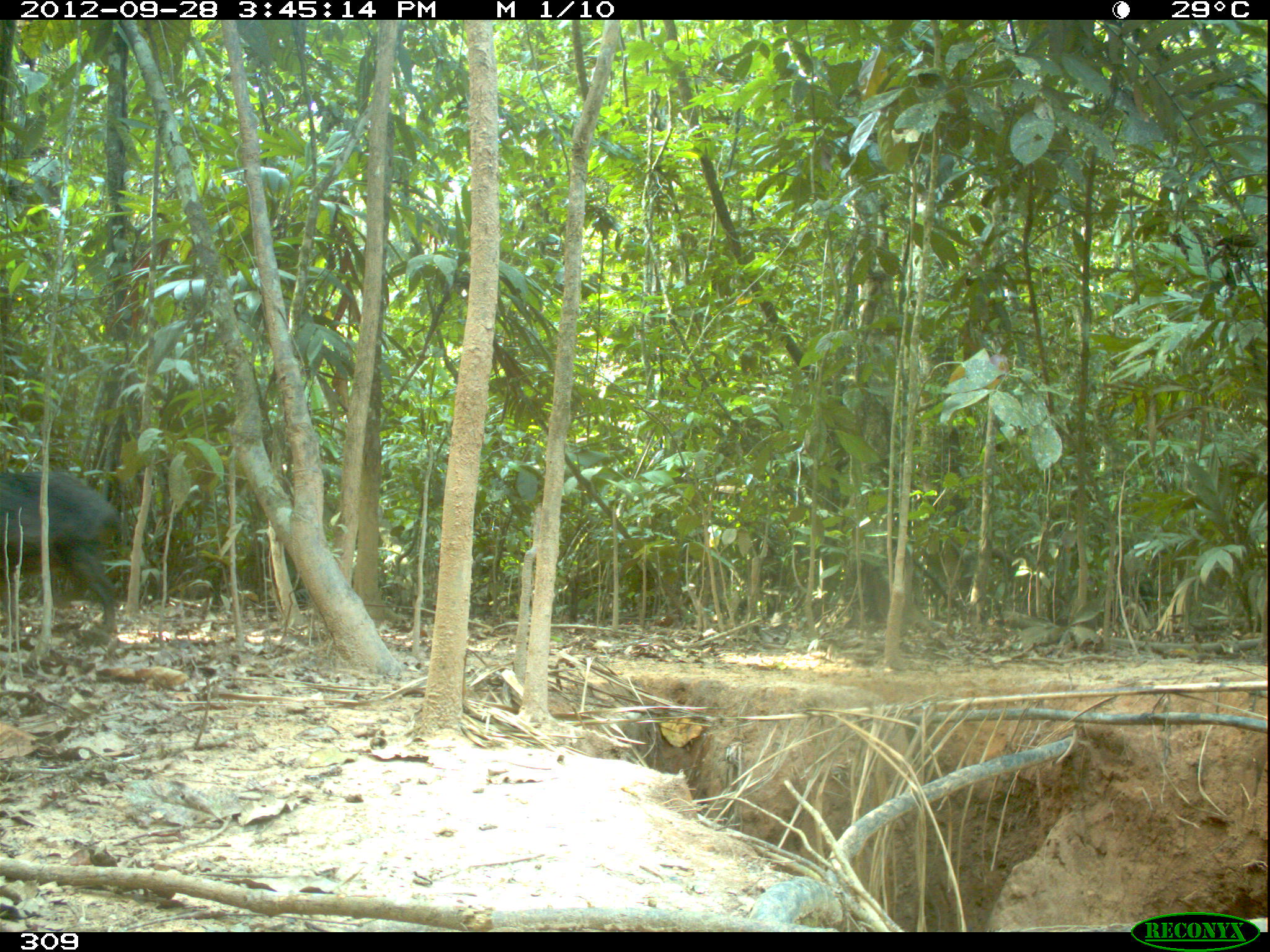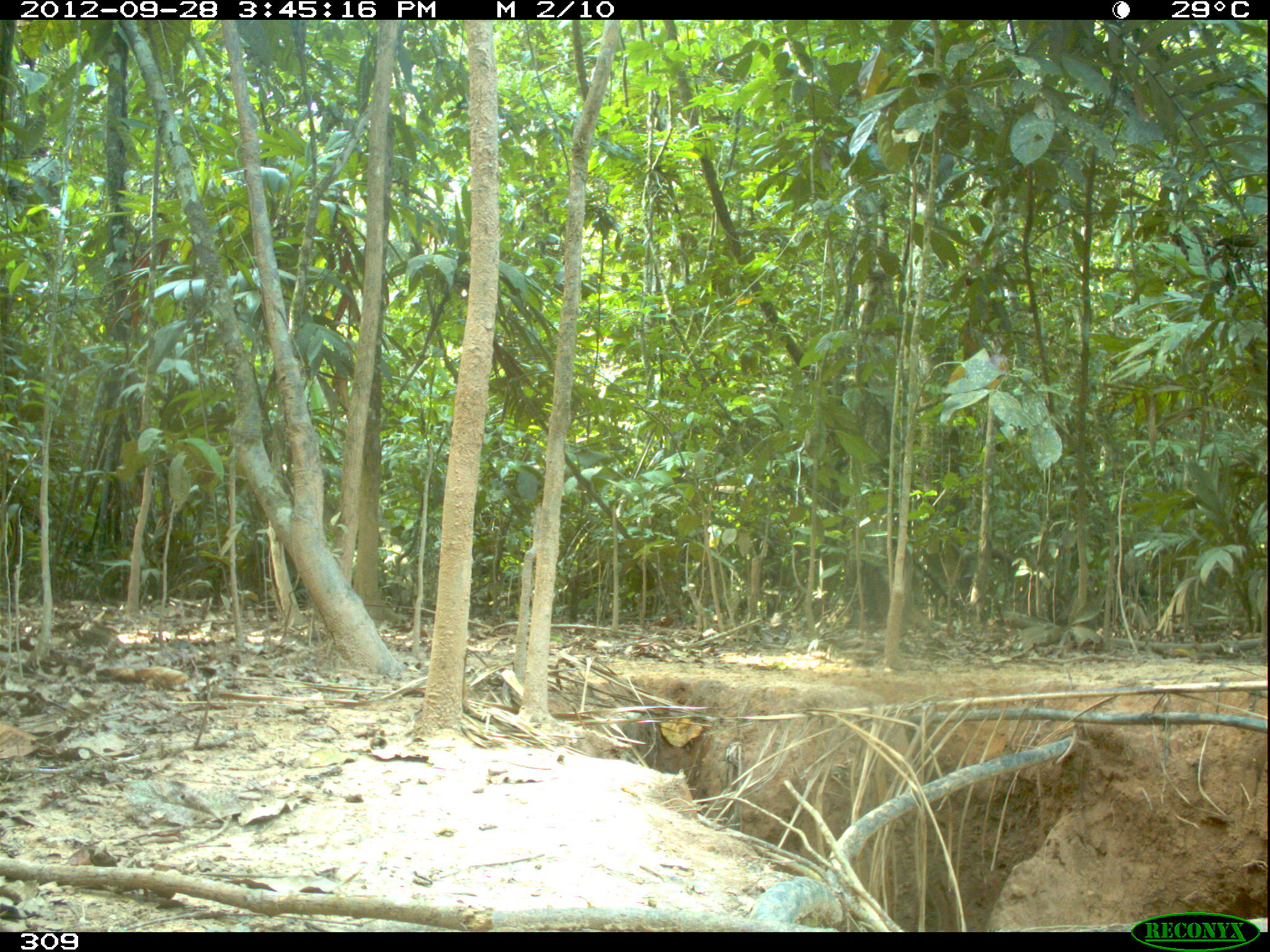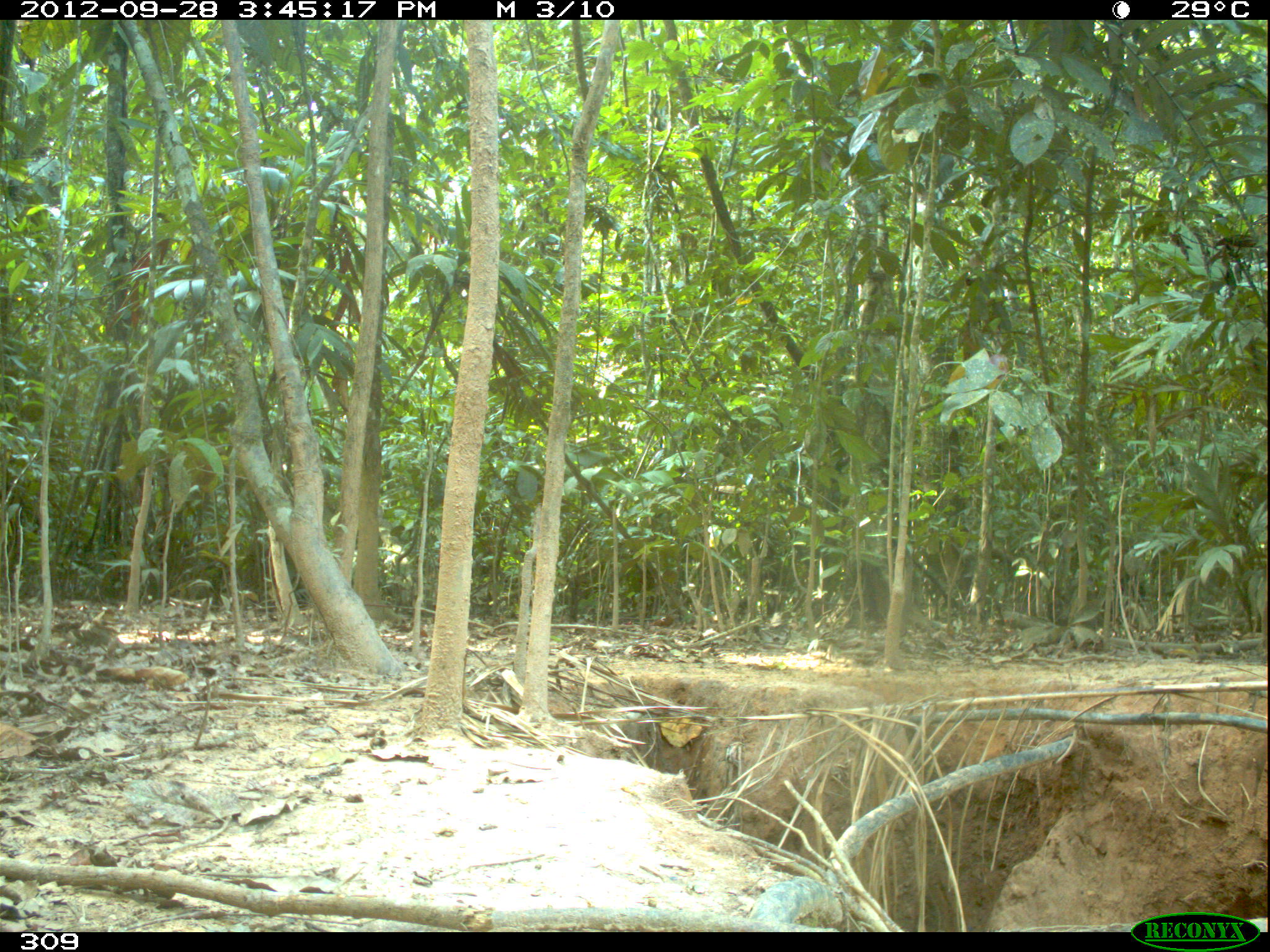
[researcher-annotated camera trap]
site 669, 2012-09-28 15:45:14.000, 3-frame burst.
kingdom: Animalia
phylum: Chordata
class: Mammalia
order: Artiodactyla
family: Tayassuidae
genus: Tayassu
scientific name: Tayassu pecari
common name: white-lipped peccary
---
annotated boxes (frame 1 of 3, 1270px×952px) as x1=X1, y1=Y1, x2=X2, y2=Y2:
tayassu pecari: x1=1, y1=470, x2=122, y2=633